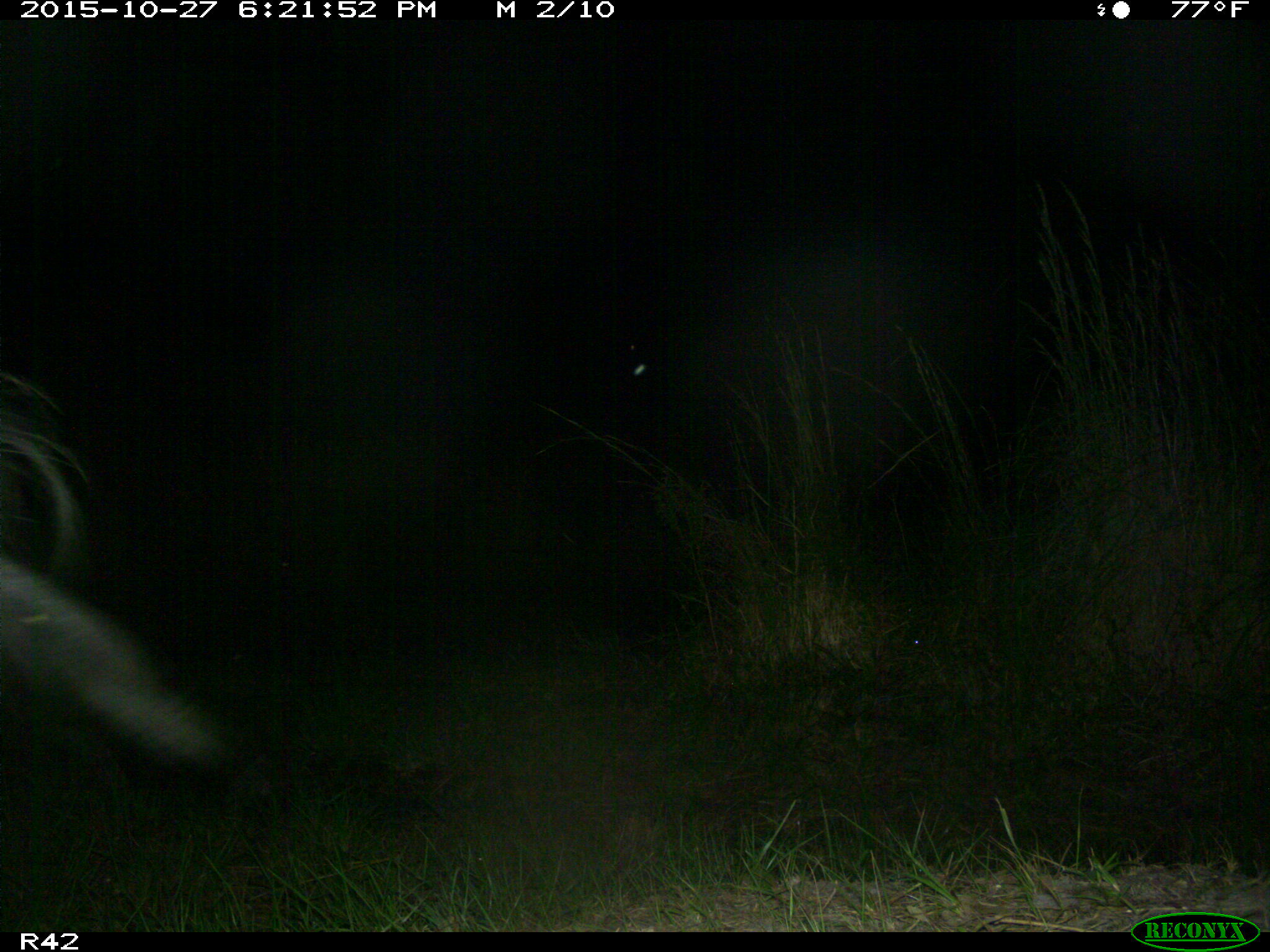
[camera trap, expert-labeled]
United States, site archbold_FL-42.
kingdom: Animalia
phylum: Chordata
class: Mammalia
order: Artiodactyla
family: Suidae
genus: Sus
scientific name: Sus scrofa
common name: wild boar